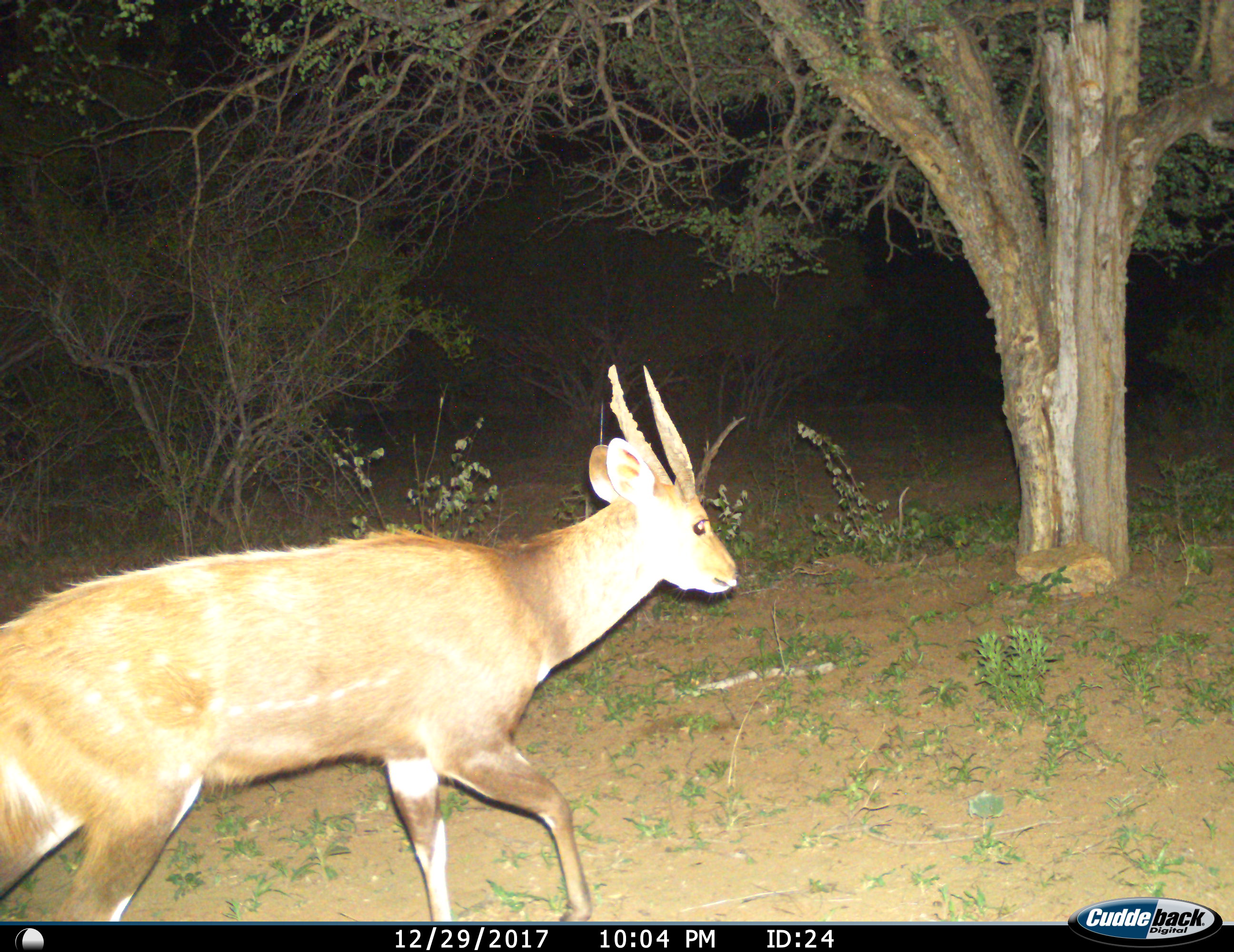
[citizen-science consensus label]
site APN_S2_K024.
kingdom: Animalia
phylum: Chordata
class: Mammalia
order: Artiodactyla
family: Bovidae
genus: Tragelaphus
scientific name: Tragelaphus scriptus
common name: bushbuck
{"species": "bushbuck (Tragelaphus scriptus)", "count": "1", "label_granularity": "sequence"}